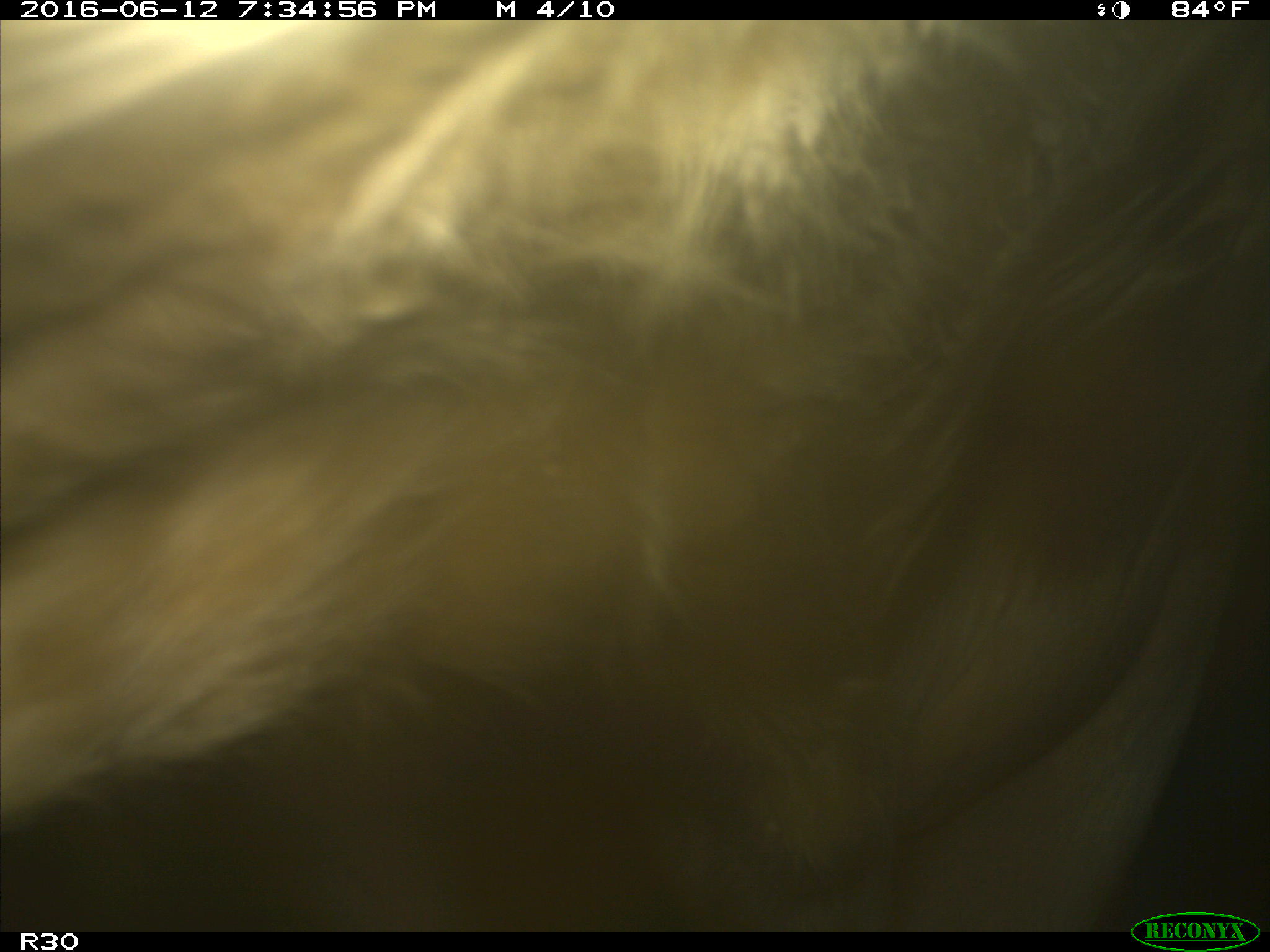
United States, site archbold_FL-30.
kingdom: Animalia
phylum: Chordata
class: Mammalia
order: Artiodactyla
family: Bovidae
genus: Bos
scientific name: Bos taurus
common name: domestic cow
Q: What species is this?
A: Bos taurus (domestic cow).